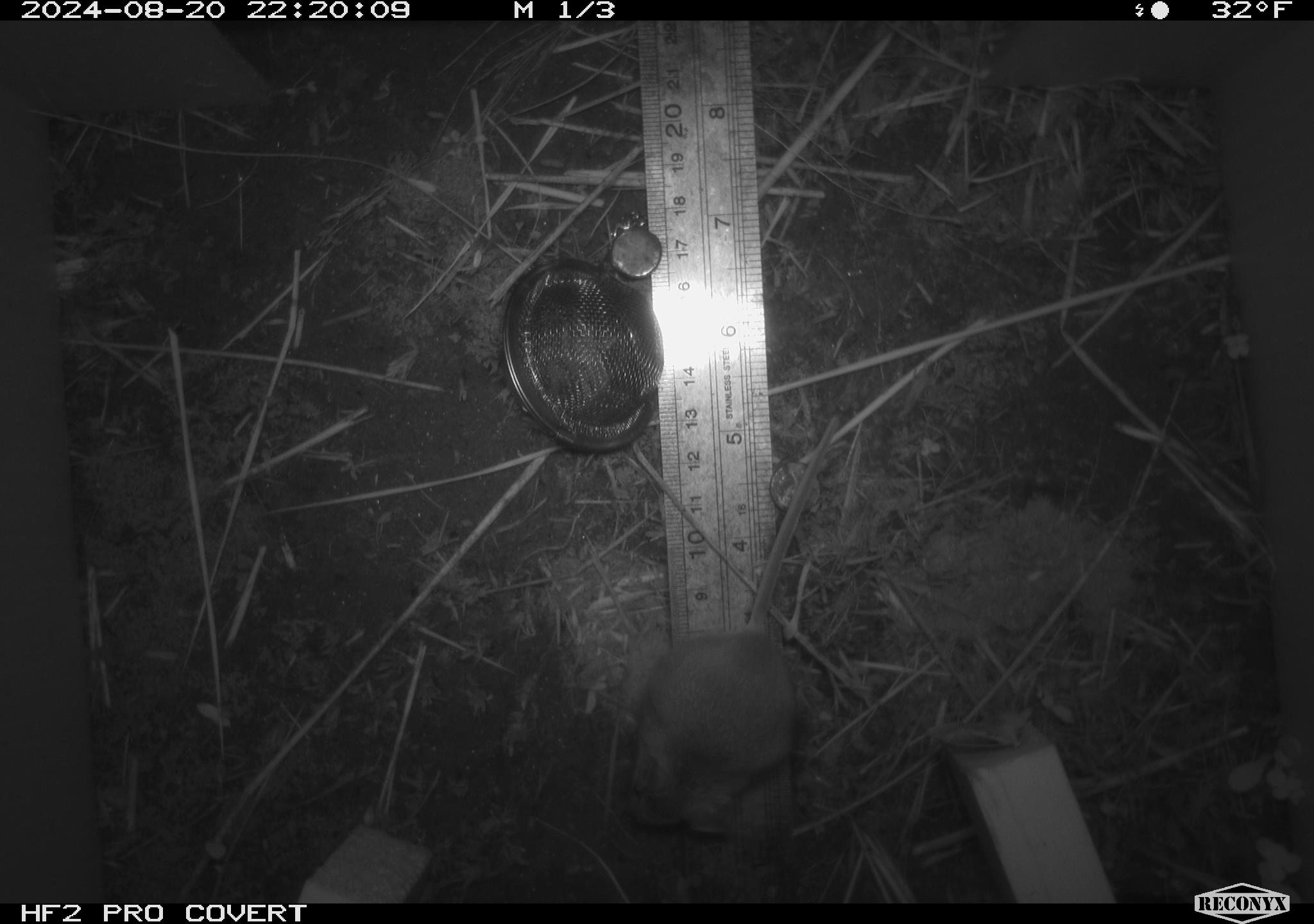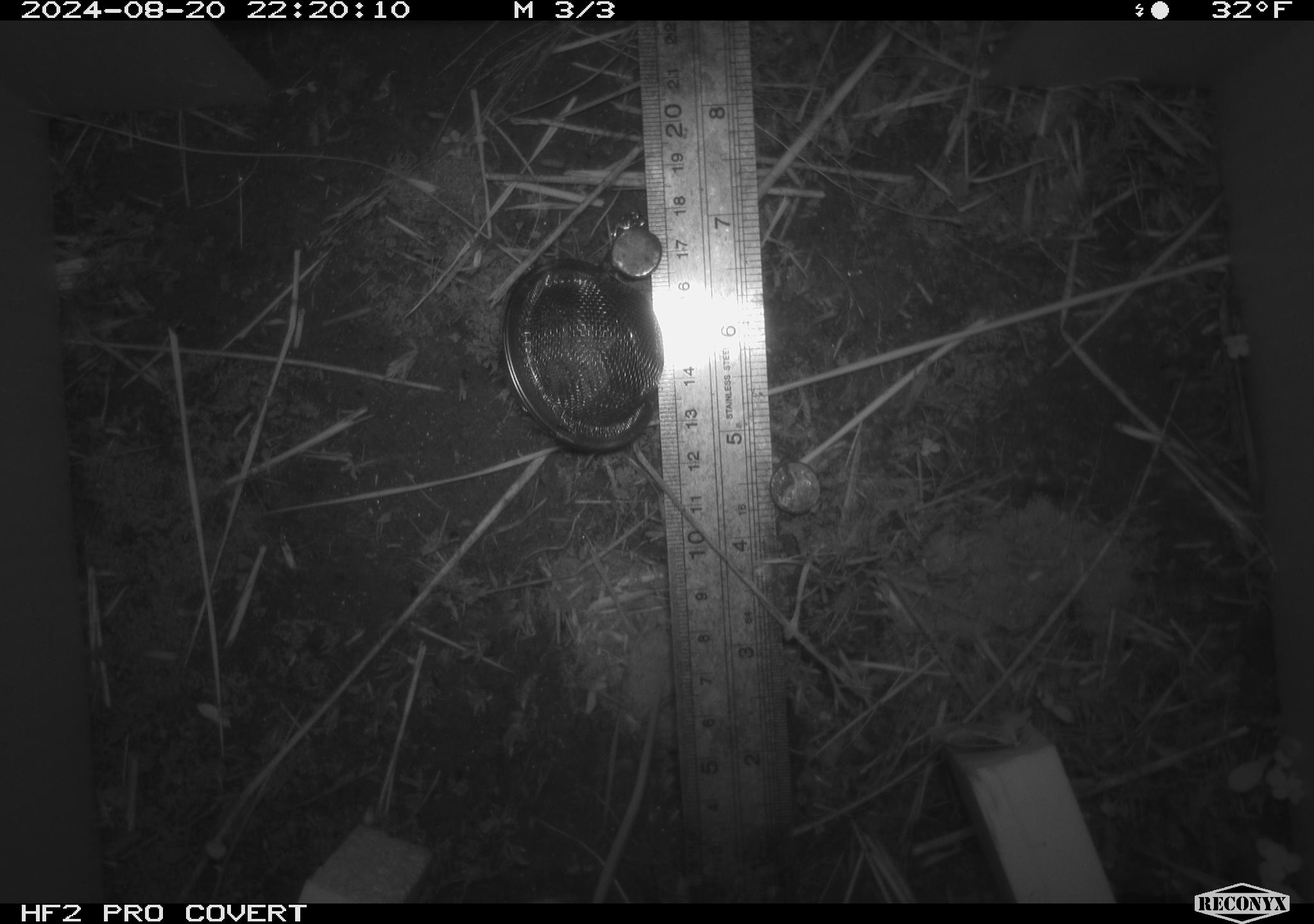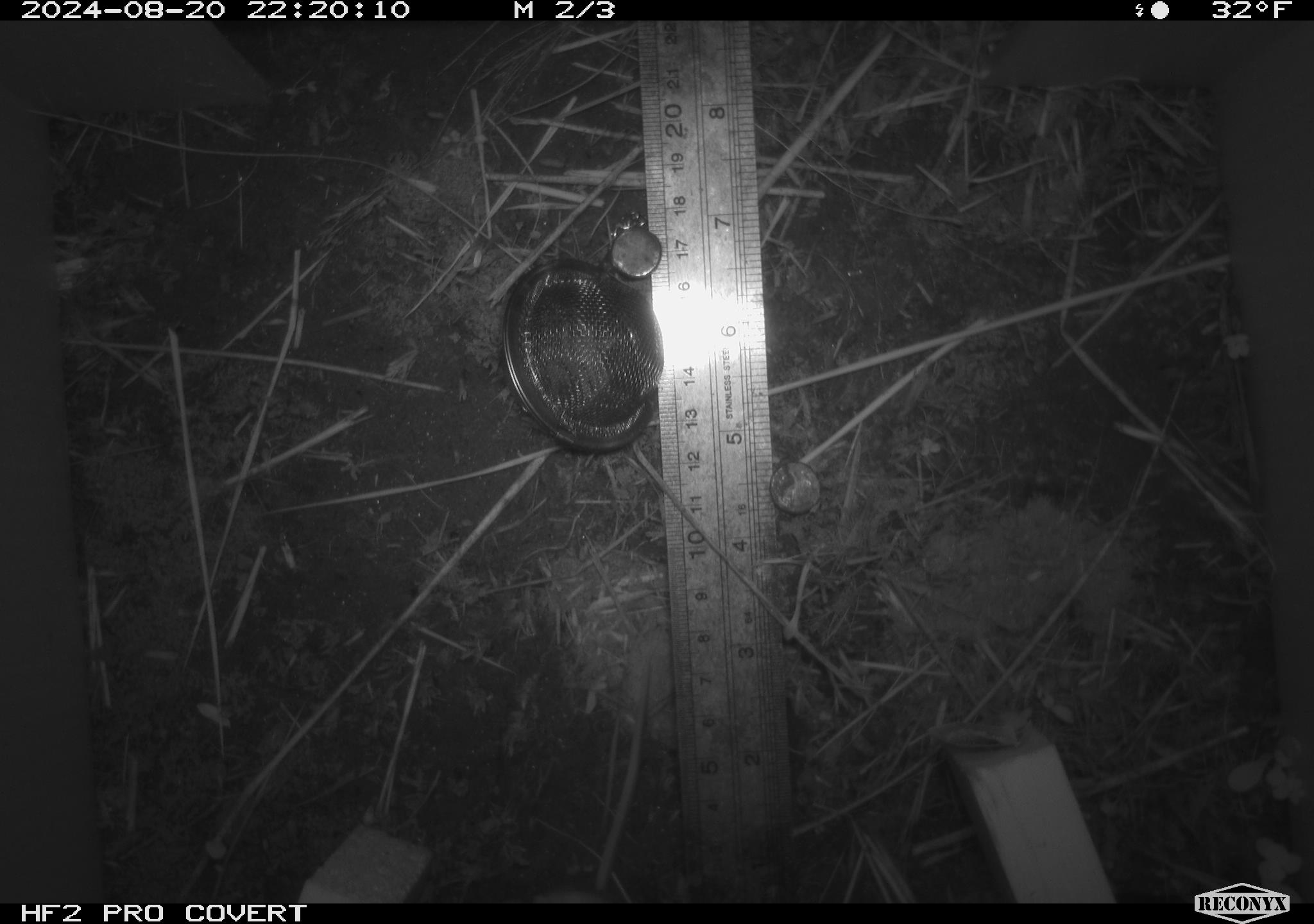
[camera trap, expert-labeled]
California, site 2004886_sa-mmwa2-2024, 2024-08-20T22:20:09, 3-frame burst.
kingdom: Animalia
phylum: Chordata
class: Mammalia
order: Rodentia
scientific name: Rodentia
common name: mouse species